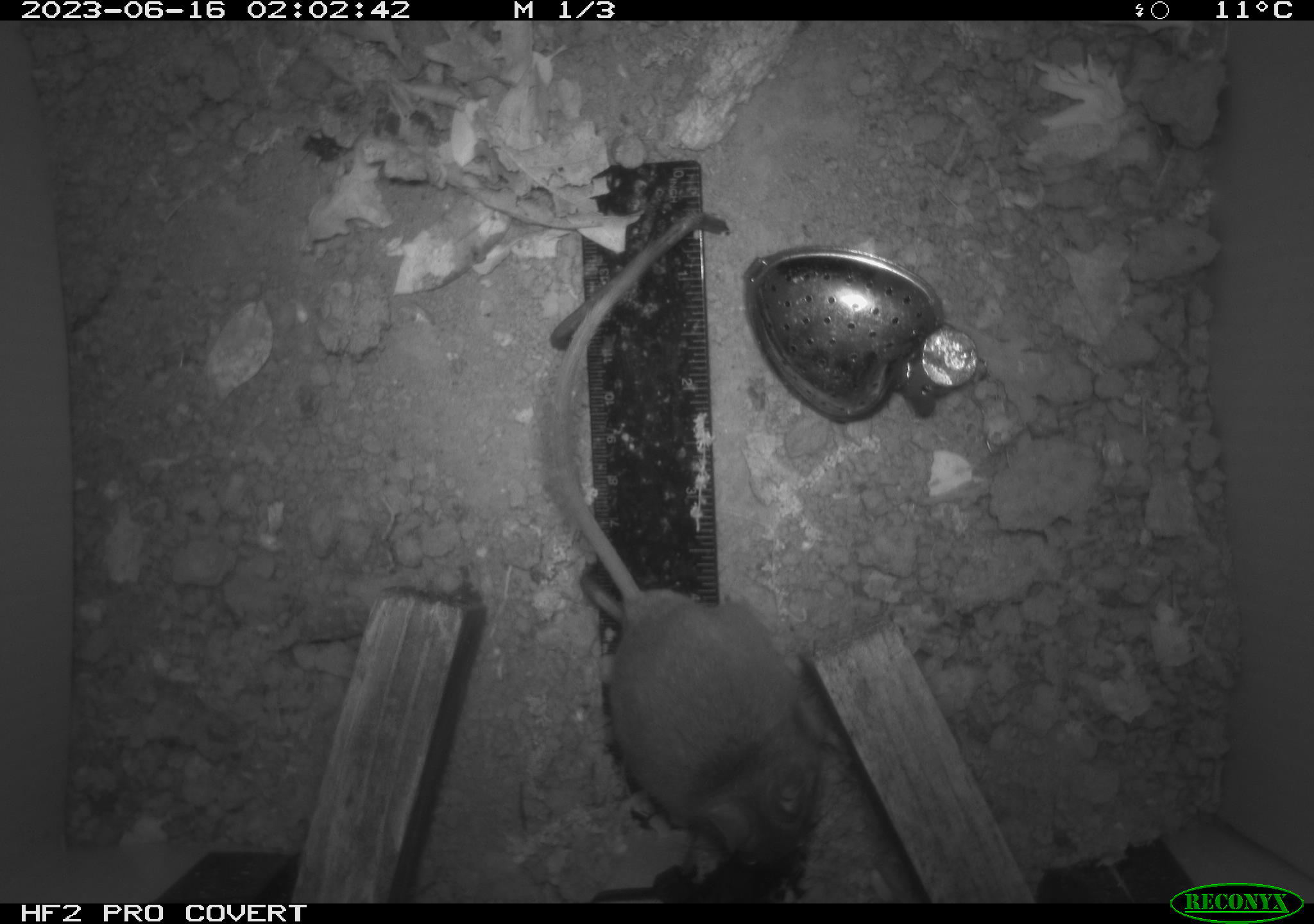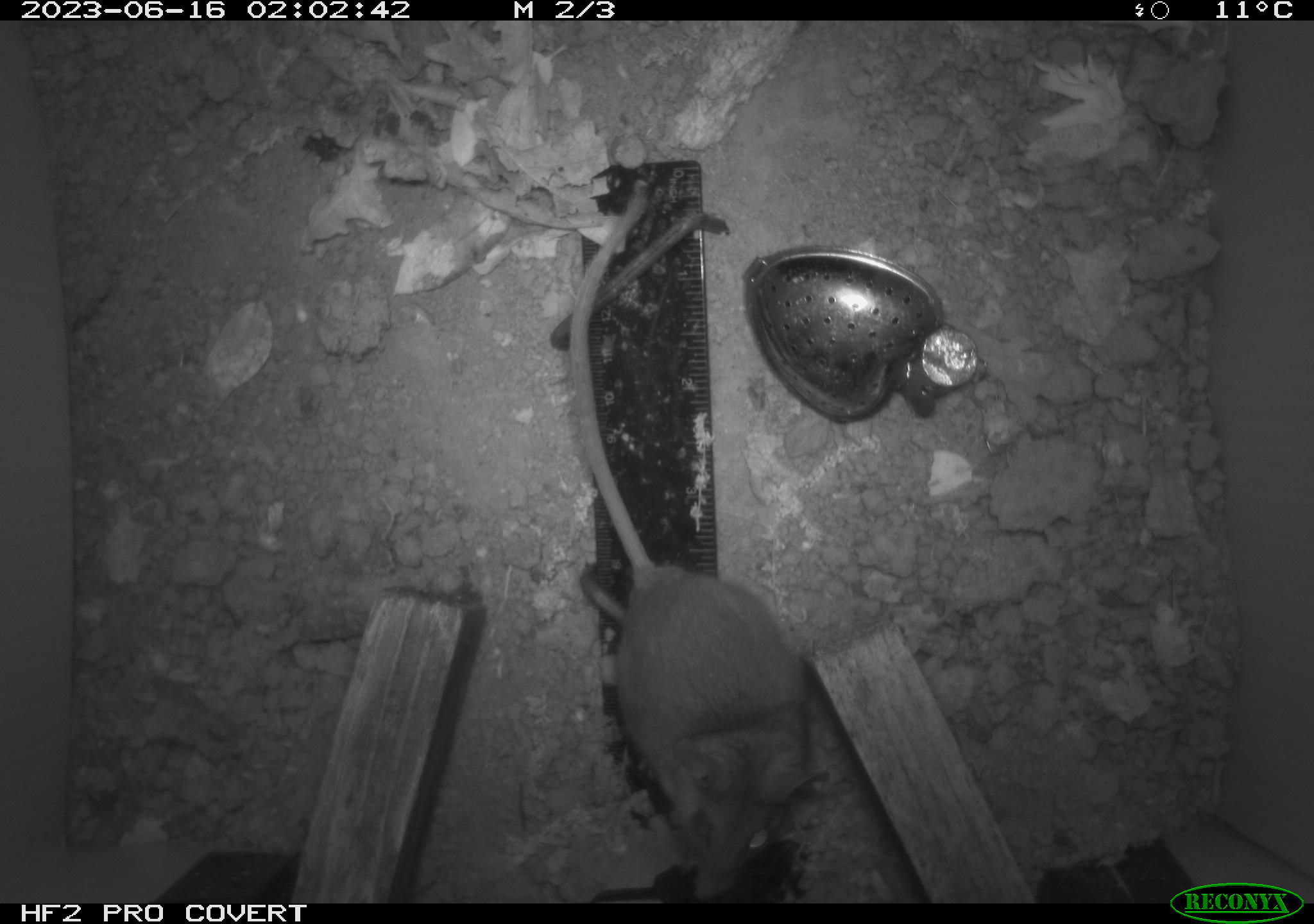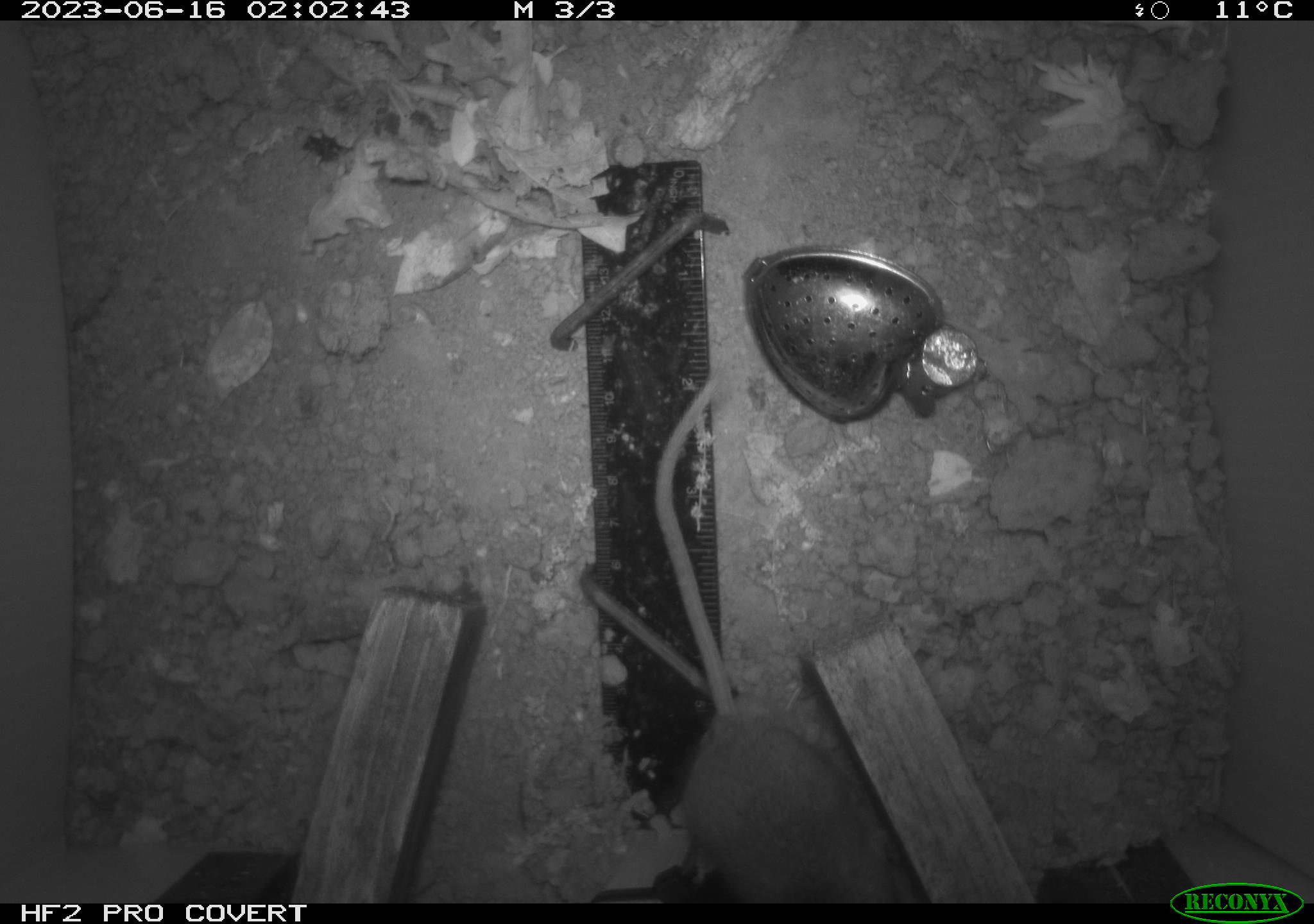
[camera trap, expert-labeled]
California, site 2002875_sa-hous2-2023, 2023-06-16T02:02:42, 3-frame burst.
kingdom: Animalia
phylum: Chordata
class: Mammalia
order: Rodentia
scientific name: Rodentia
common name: mouse species